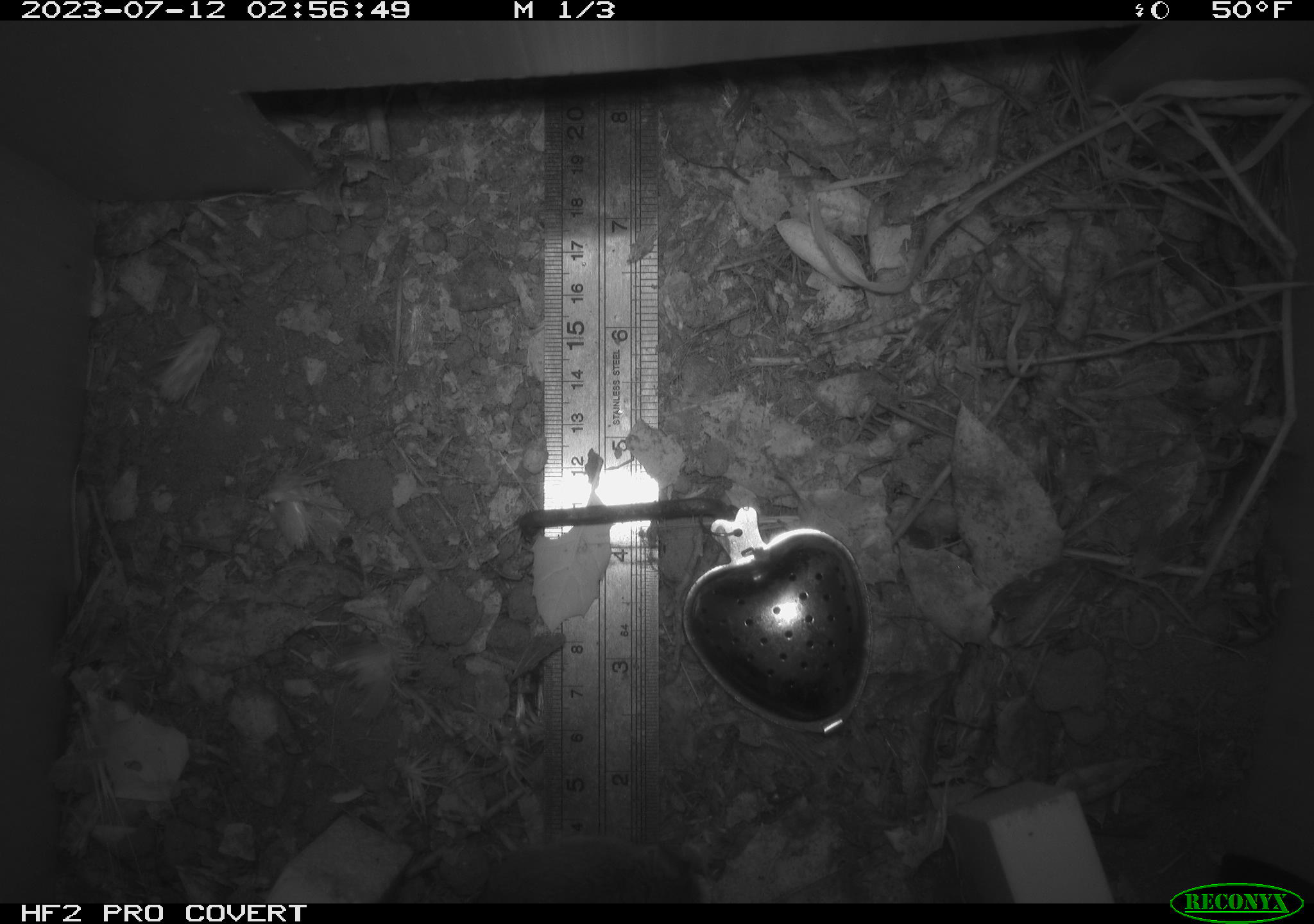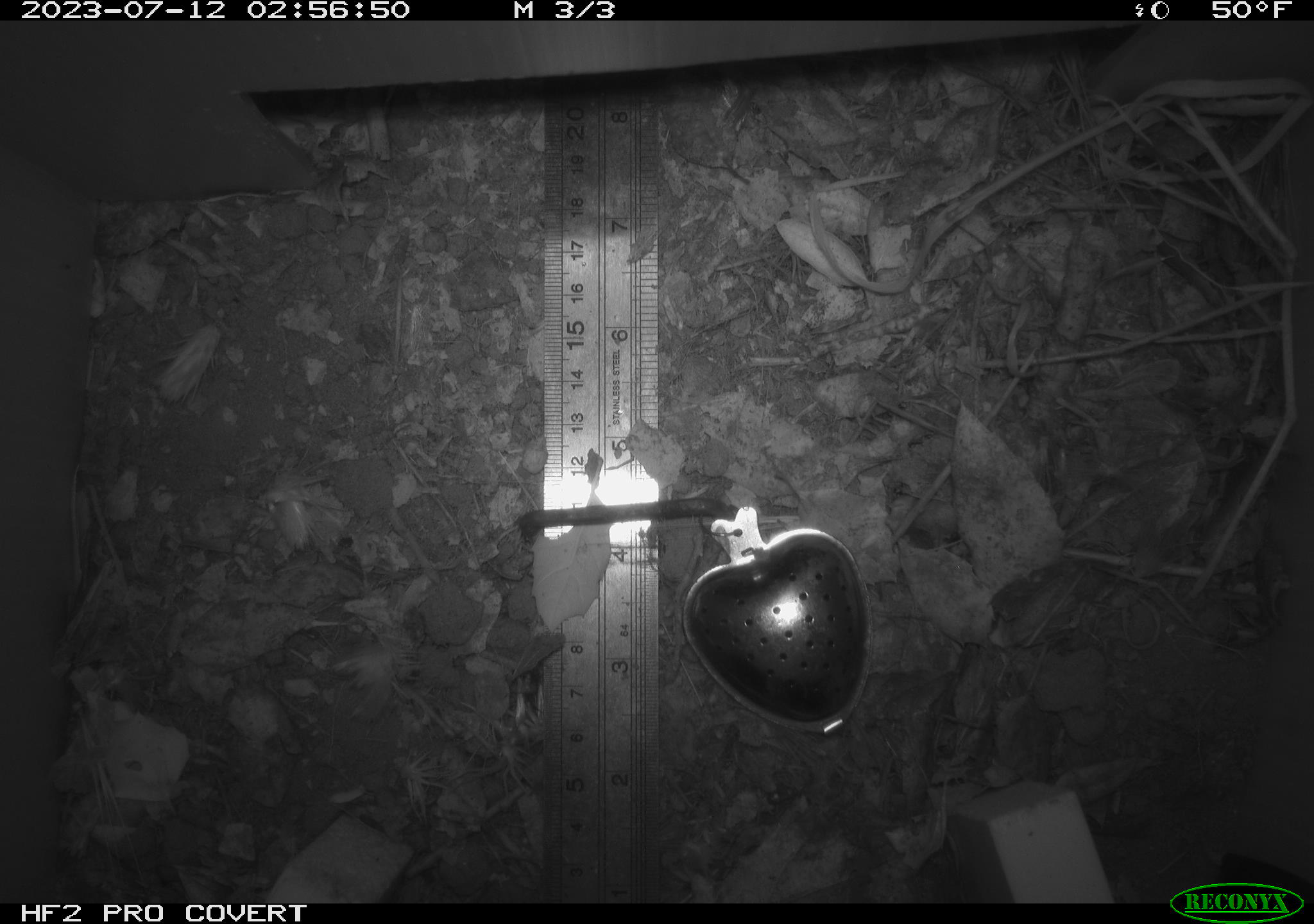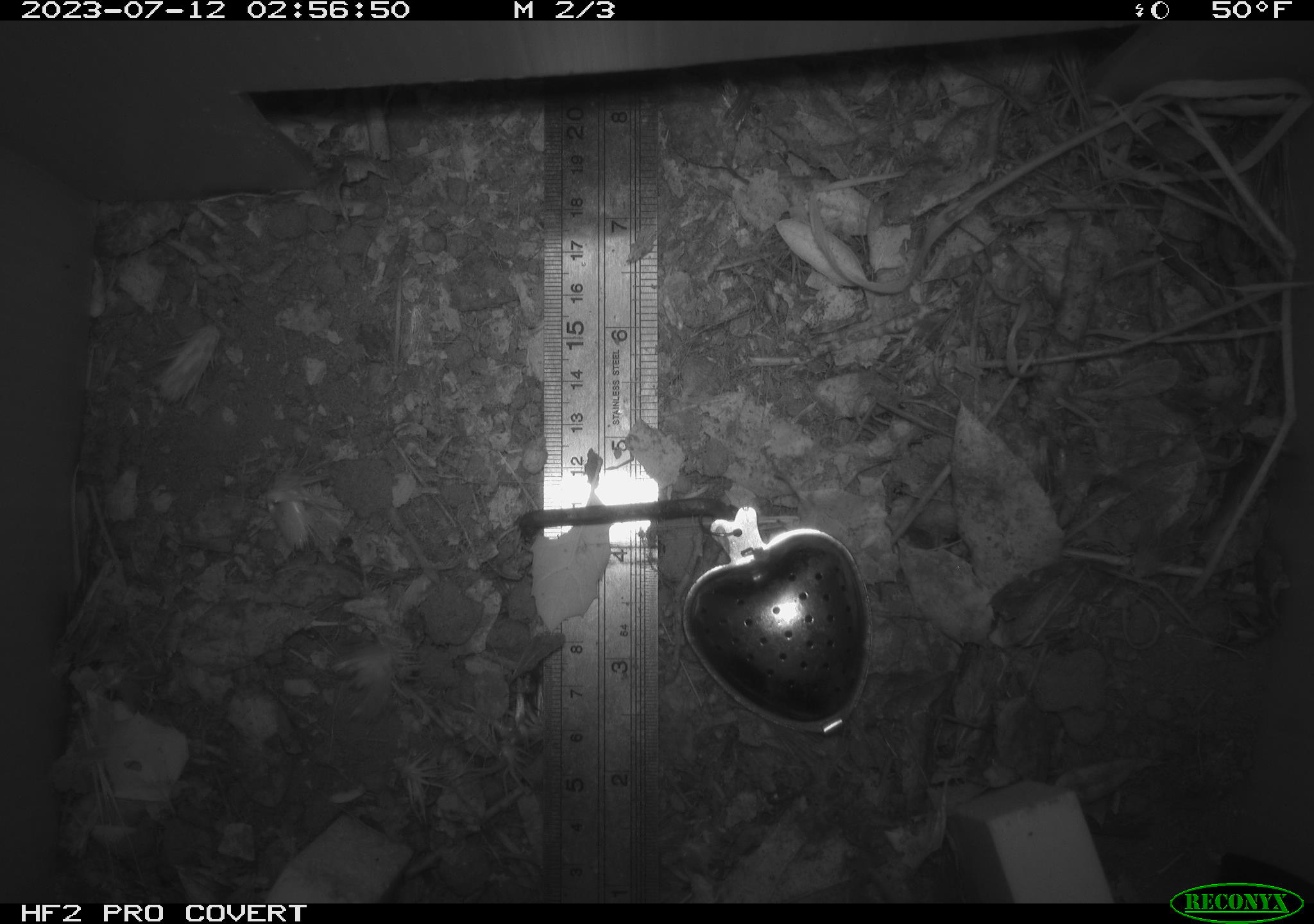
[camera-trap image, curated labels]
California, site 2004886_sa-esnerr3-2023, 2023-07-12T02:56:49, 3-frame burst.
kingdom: Animalia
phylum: Chordata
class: Mammalia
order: Rodentia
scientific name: Rodentia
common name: mouse species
Mouse species (Rodentia).